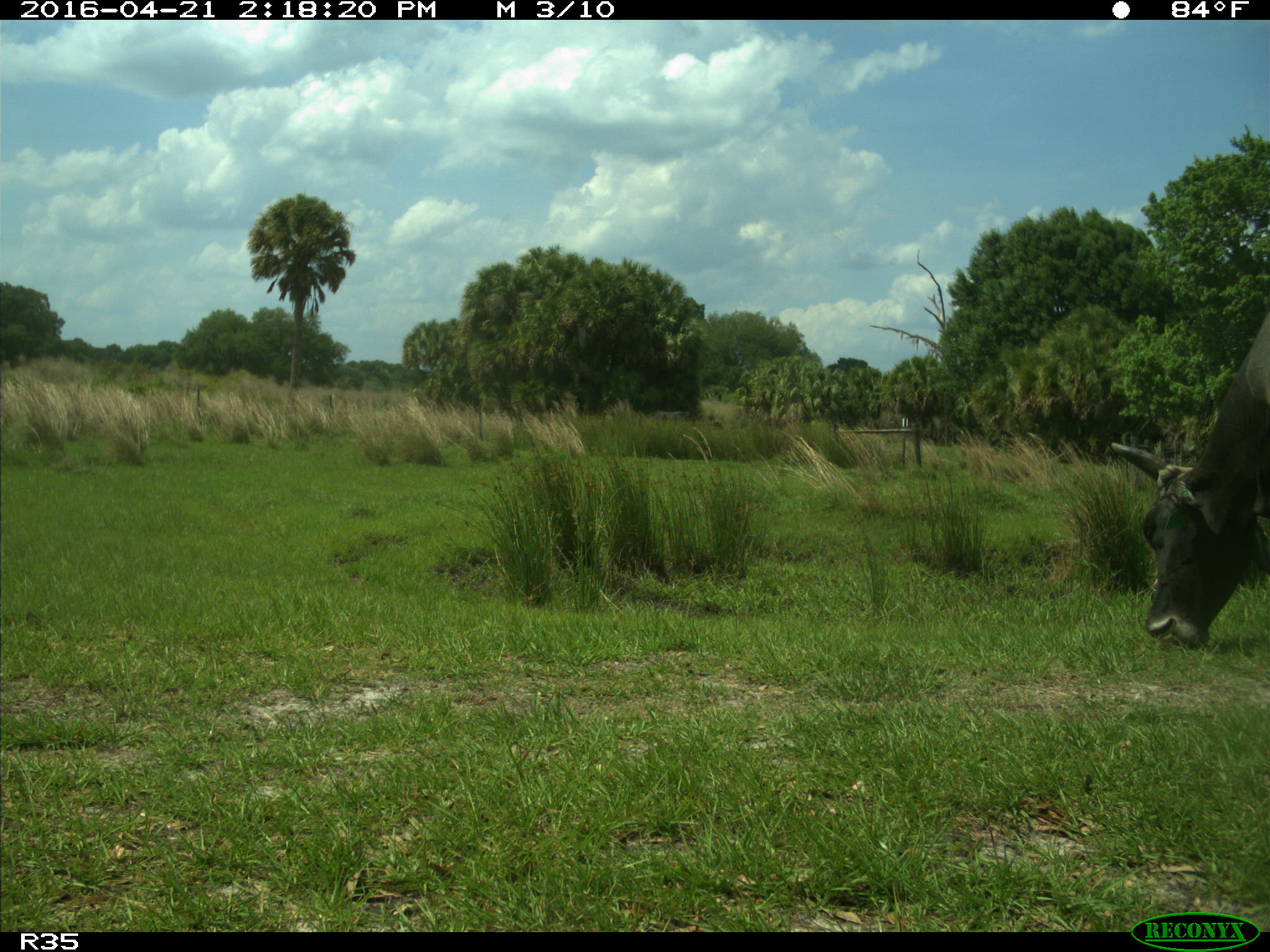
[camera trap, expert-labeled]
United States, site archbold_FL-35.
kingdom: Animalia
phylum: Chordata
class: Mammalia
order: Artiodactyla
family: Bovidae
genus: Bos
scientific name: Bos taurus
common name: domestic cow